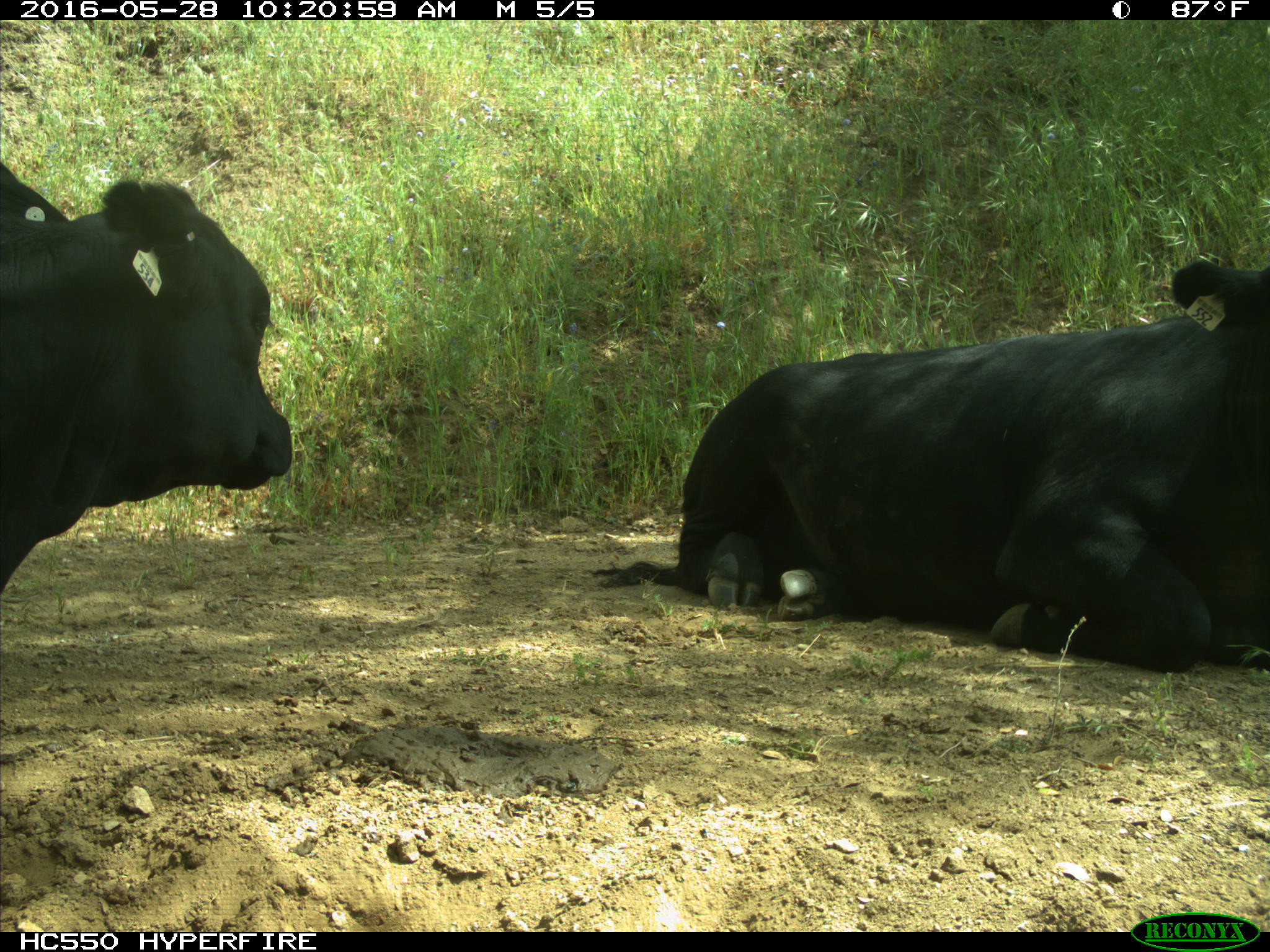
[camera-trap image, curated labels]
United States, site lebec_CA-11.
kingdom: Animalia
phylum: Chordata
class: Mammalia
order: Artiodactyla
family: Bovidae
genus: Bos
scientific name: Bos taurus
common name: domestic cow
Bos taurus (domestic cow).